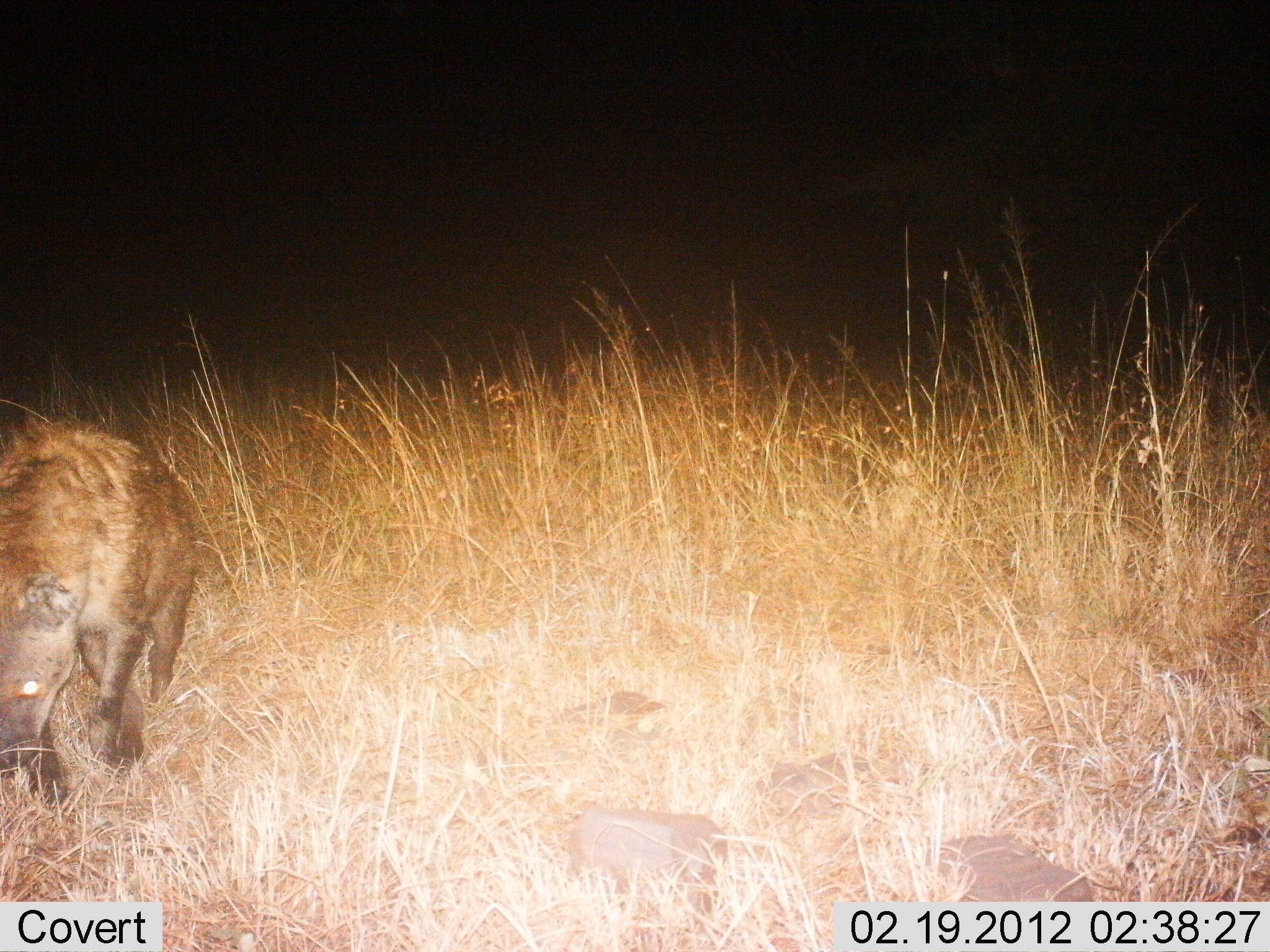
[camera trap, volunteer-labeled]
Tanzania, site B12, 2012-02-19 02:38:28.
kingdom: Animalia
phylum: Chordata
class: Mammalia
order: Carnivora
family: Hyaenidae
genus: Crocuta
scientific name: Crocuta crocuta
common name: spotted hyena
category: hyenaspotted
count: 1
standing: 0%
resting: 0%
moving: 90%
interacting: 0%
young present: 0%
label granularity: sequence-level